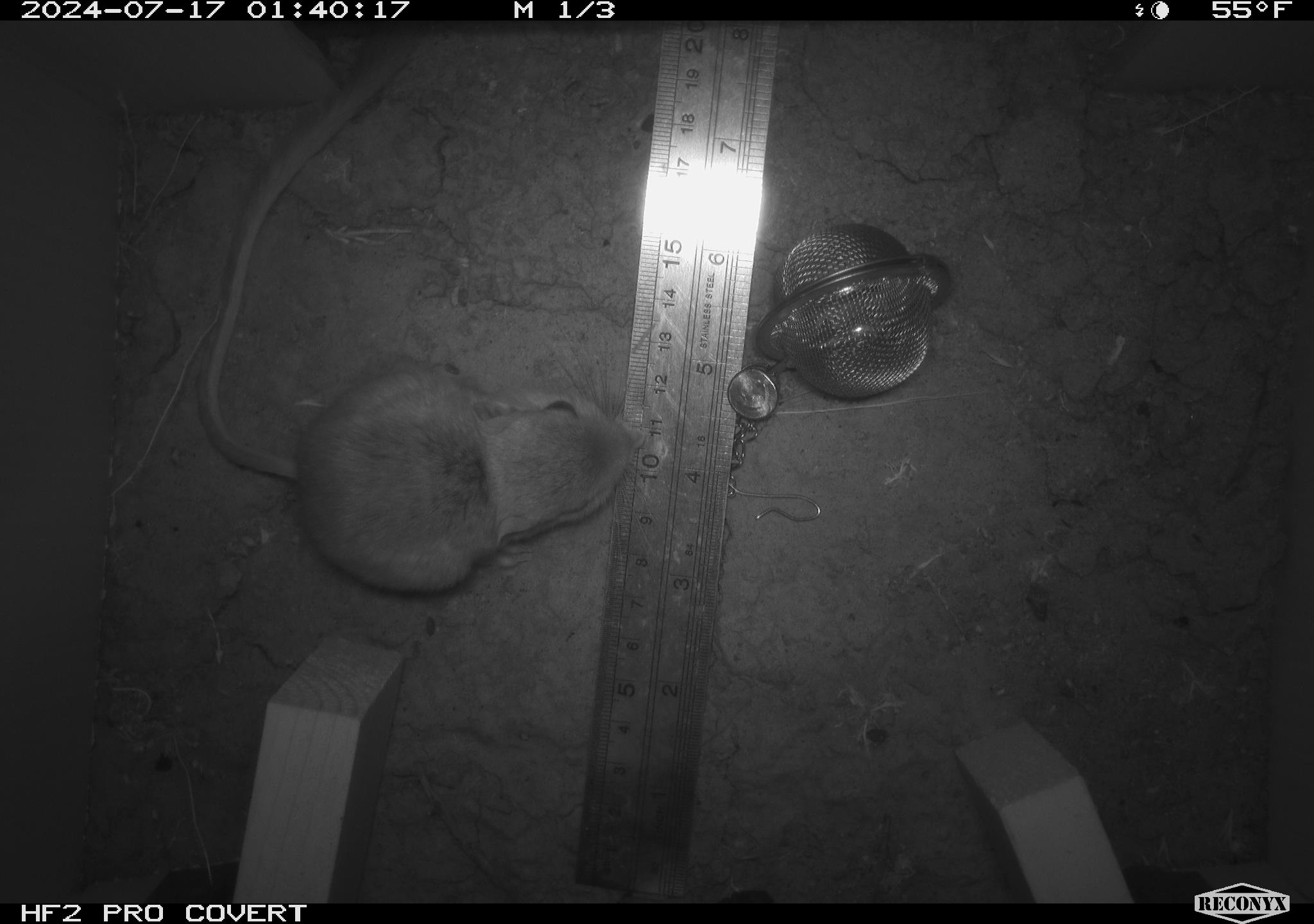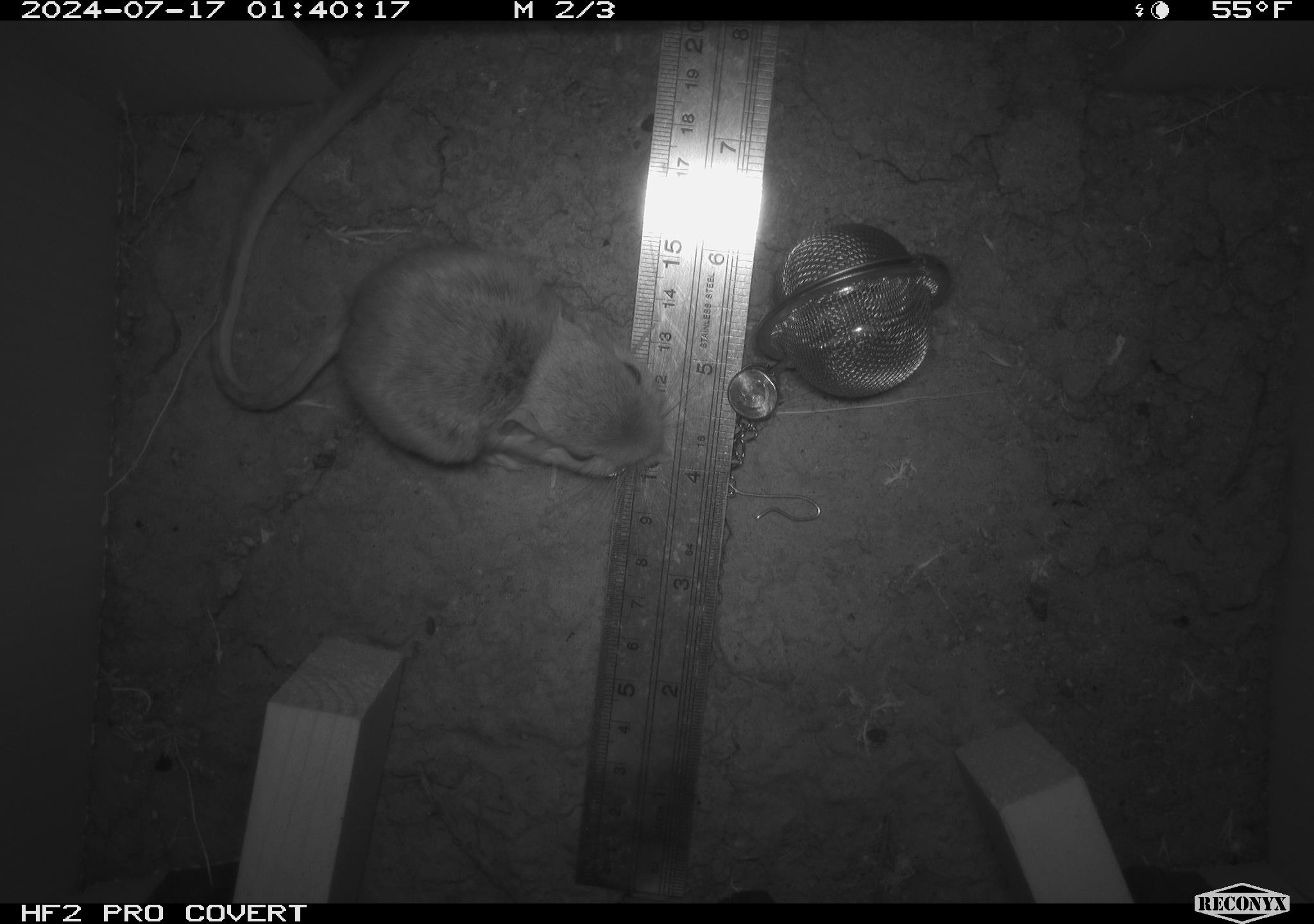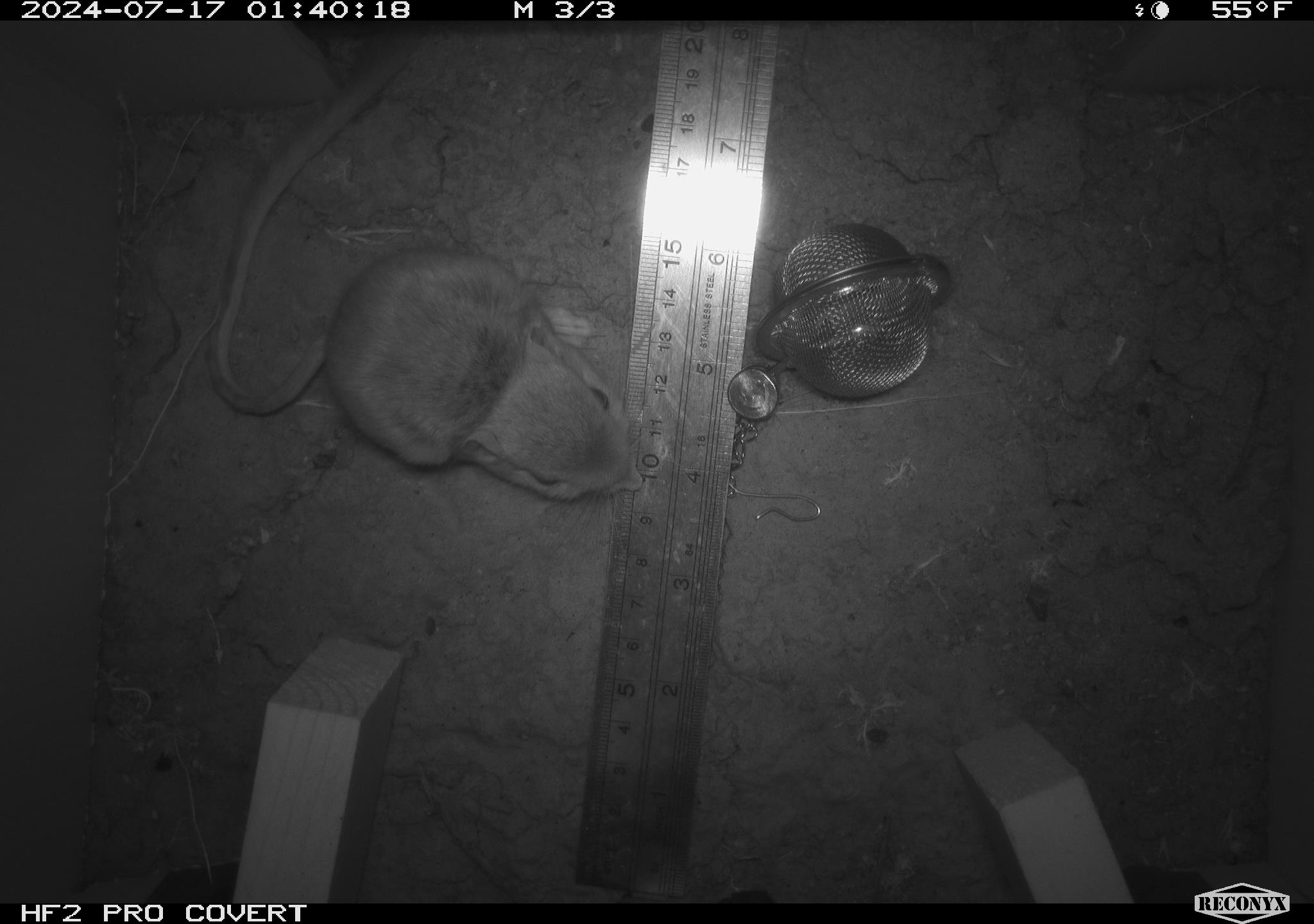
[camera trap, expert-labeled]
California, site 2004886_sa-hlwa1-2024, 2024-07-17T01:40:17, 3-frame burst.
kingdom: Animalia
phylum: Chordata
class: Mammalia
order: Rodentia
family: Heteromyidae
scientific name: Heteromyidae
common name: kangaroo rats and pocket mice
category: heteromyidae family